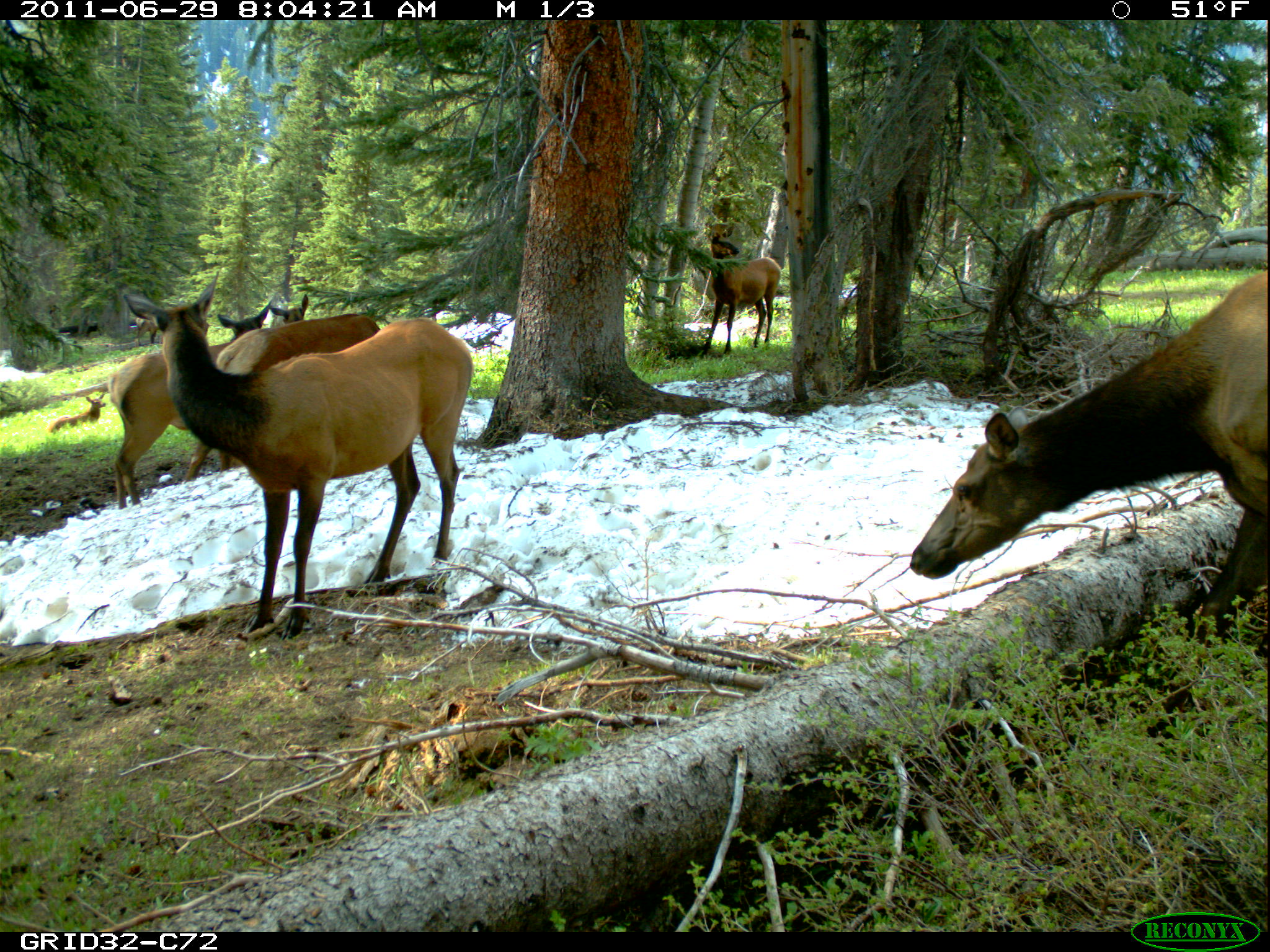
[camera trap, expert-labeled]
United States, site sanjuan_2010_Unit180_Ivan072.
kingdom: Animalia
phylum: Chordata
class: Mammalia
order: Artiodactyla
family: Cervidae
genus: Cervus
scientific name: Cervus elaphus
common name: red deer